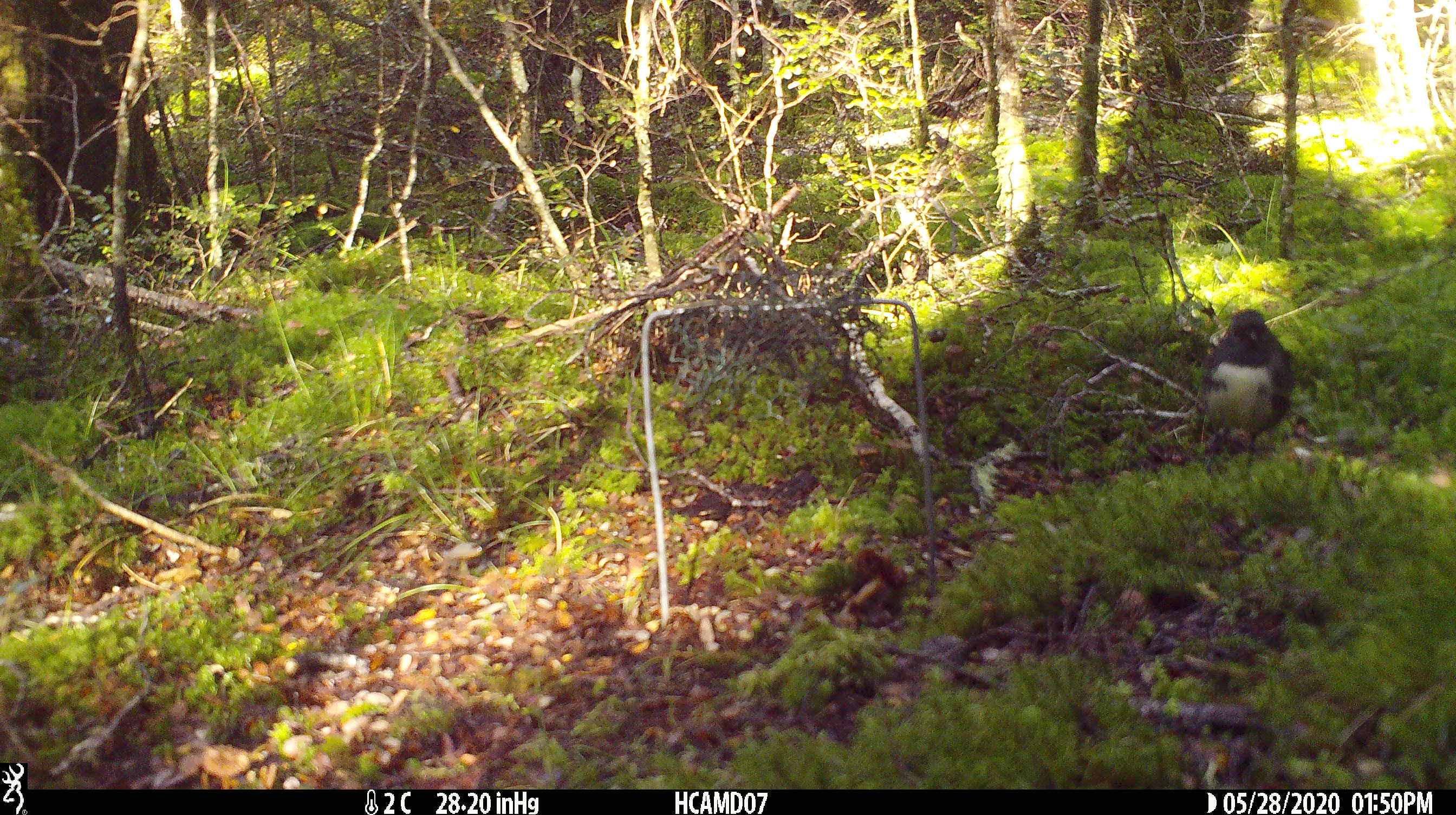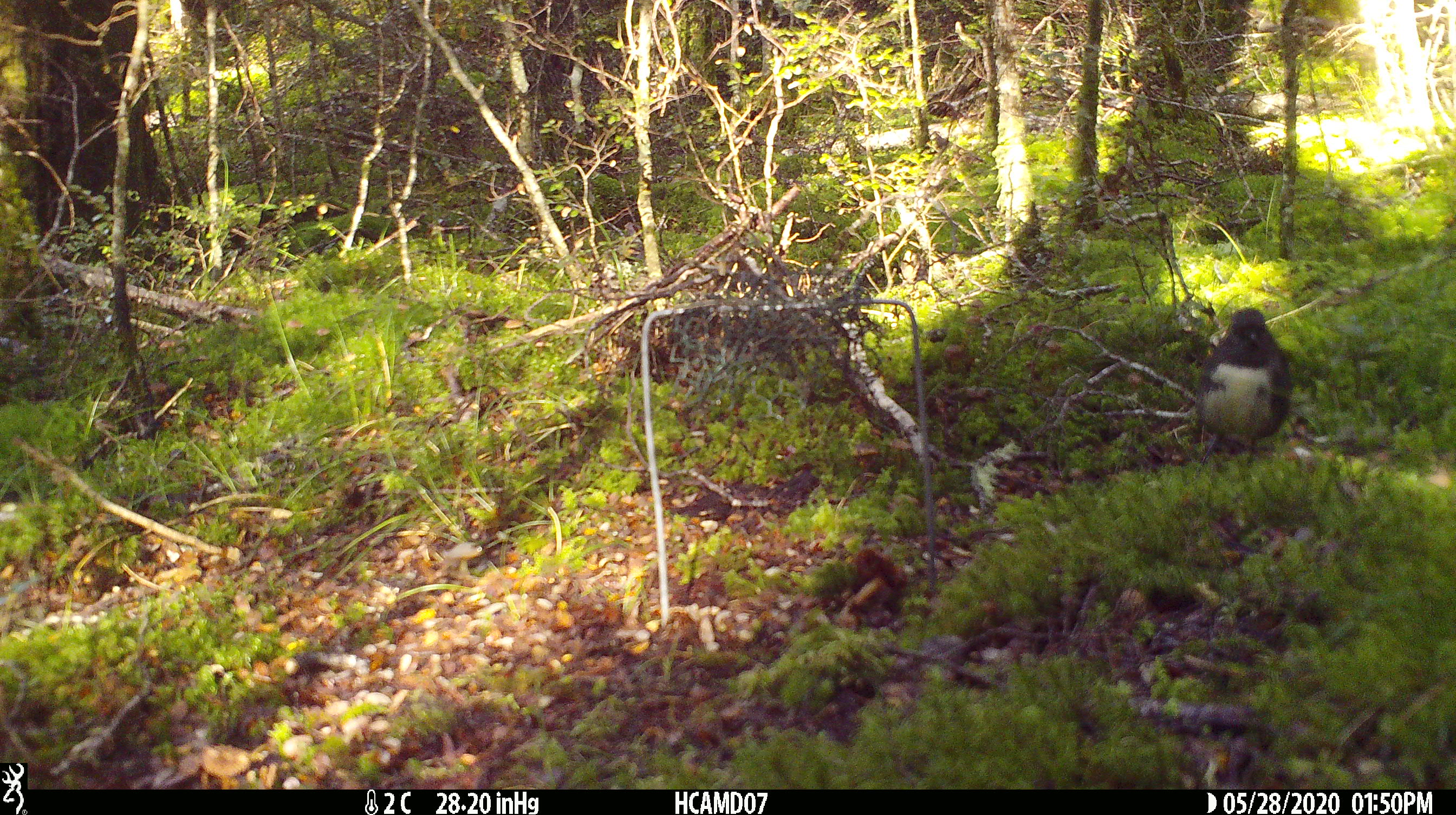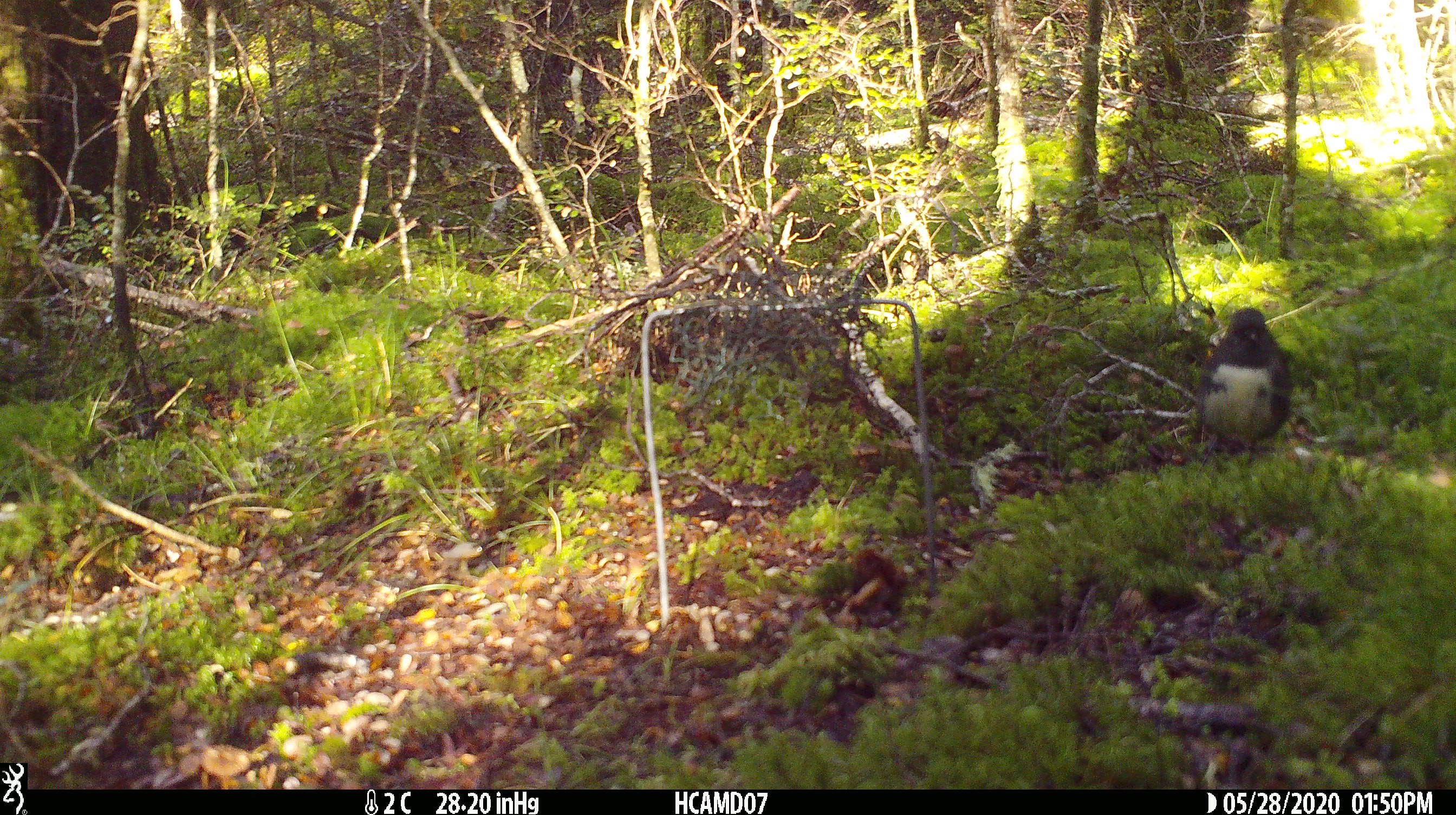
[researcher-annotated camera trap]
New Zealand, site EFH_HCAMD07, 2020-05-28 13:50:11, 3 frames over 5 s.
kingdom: Animalia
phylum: Chordata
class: Aves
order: Passeriformes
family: Petroicidae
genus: Petroica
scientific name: Petroica australis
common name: new zealand robin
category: robin